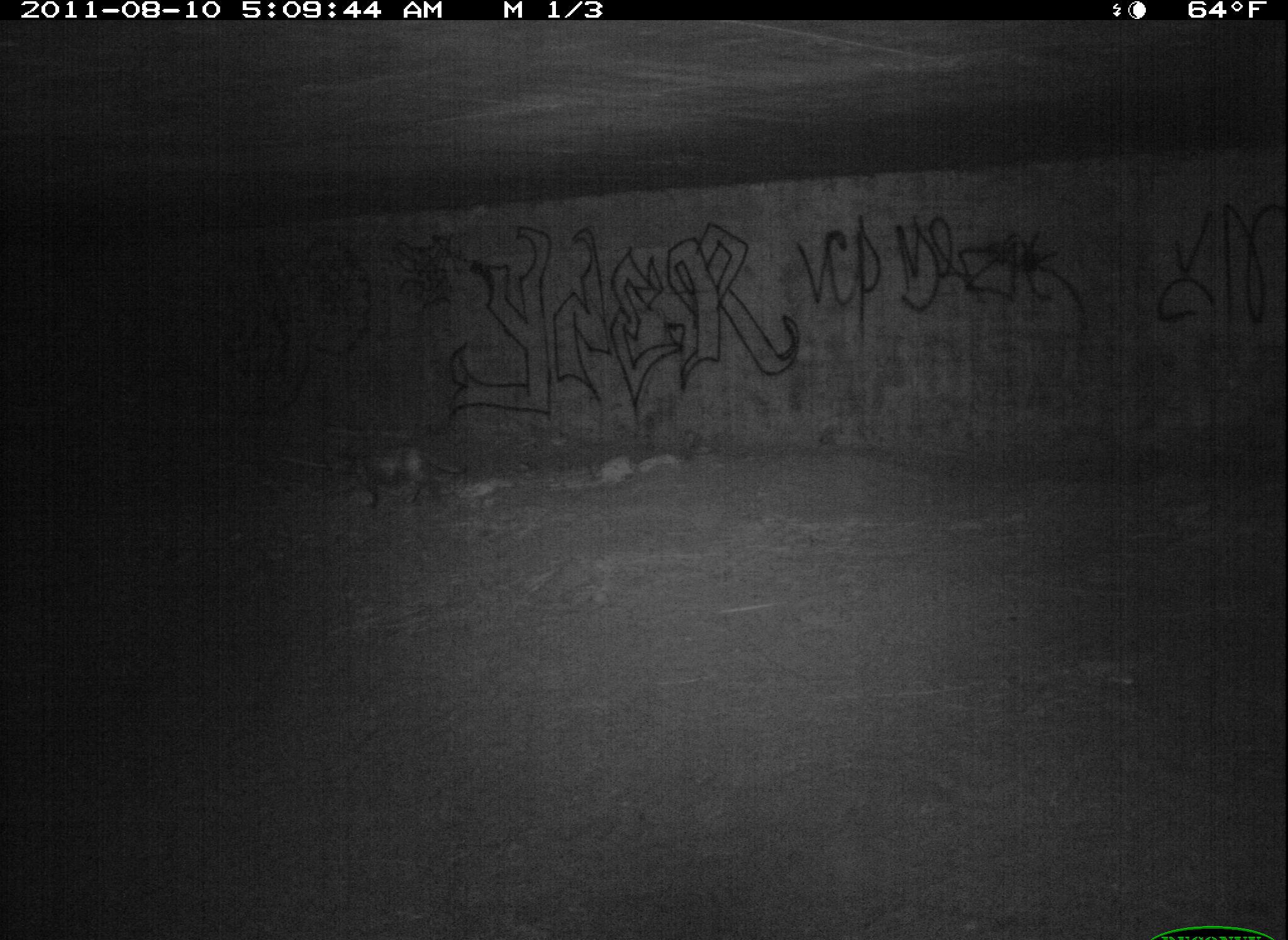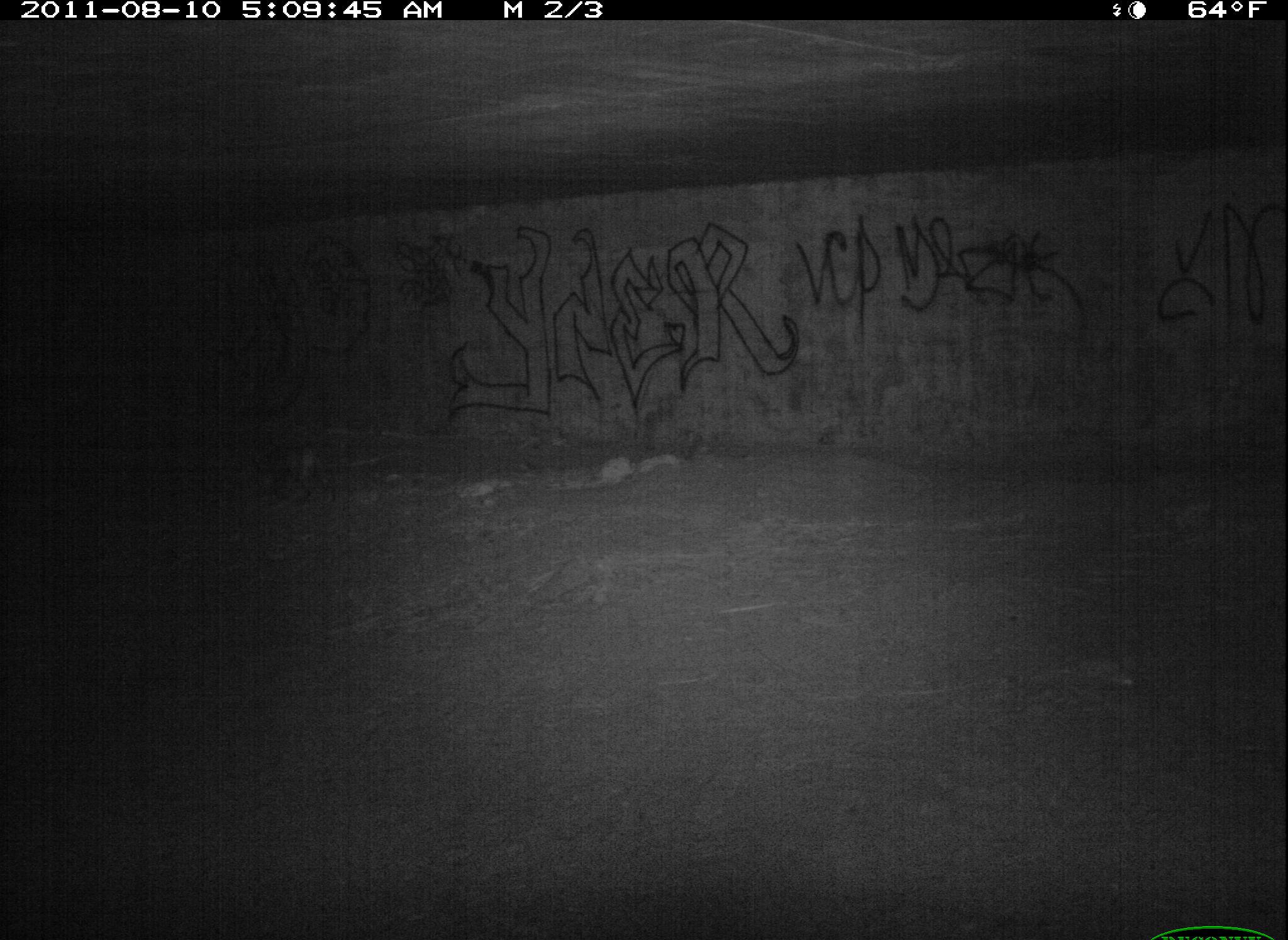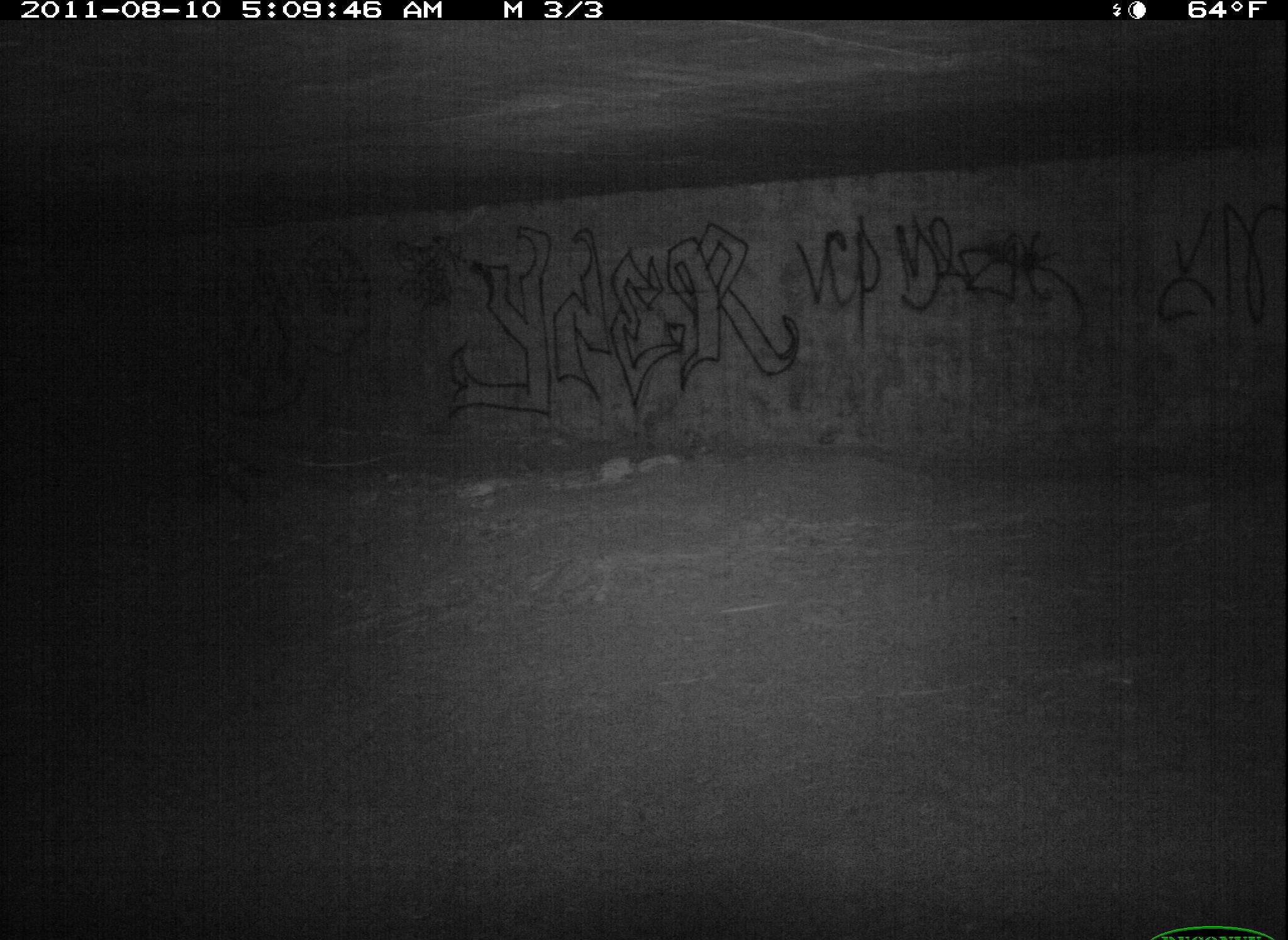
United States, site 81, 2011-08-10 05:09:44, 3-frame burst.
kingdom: Animalia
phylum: Chordata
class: Mammalia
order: Carnivora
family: Felidae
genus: Felis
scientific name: Felis catus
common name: cat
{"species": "cat (Felis catus)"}